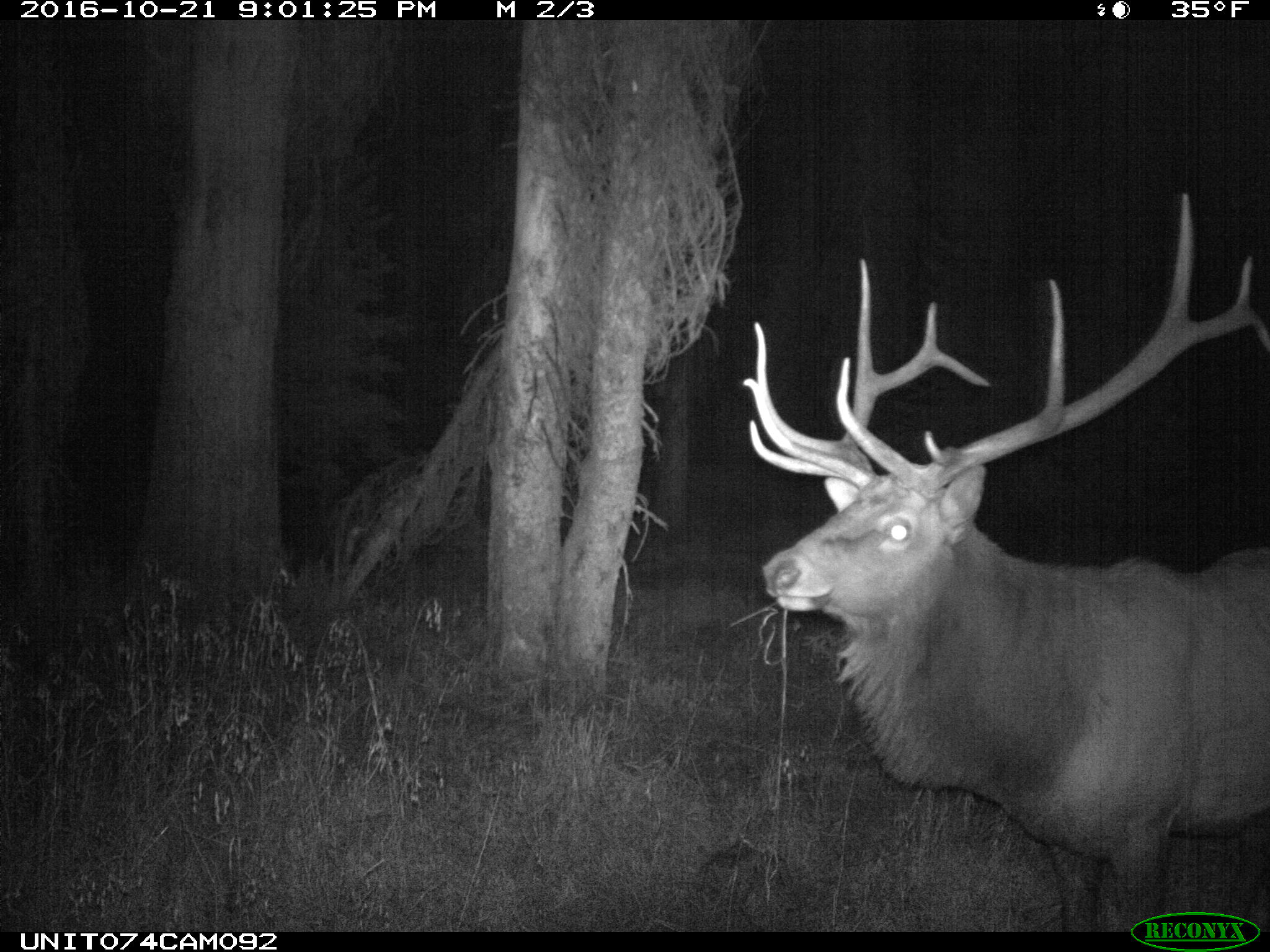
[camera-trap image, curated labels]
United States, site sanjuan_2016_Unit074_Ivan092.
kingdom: Animalia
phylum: Chordata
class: Mammalia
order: Artiodactyla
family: Cervidae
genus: Cervus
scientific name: Cervus elaphus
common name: red deer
Cervus elaphus (red deer).